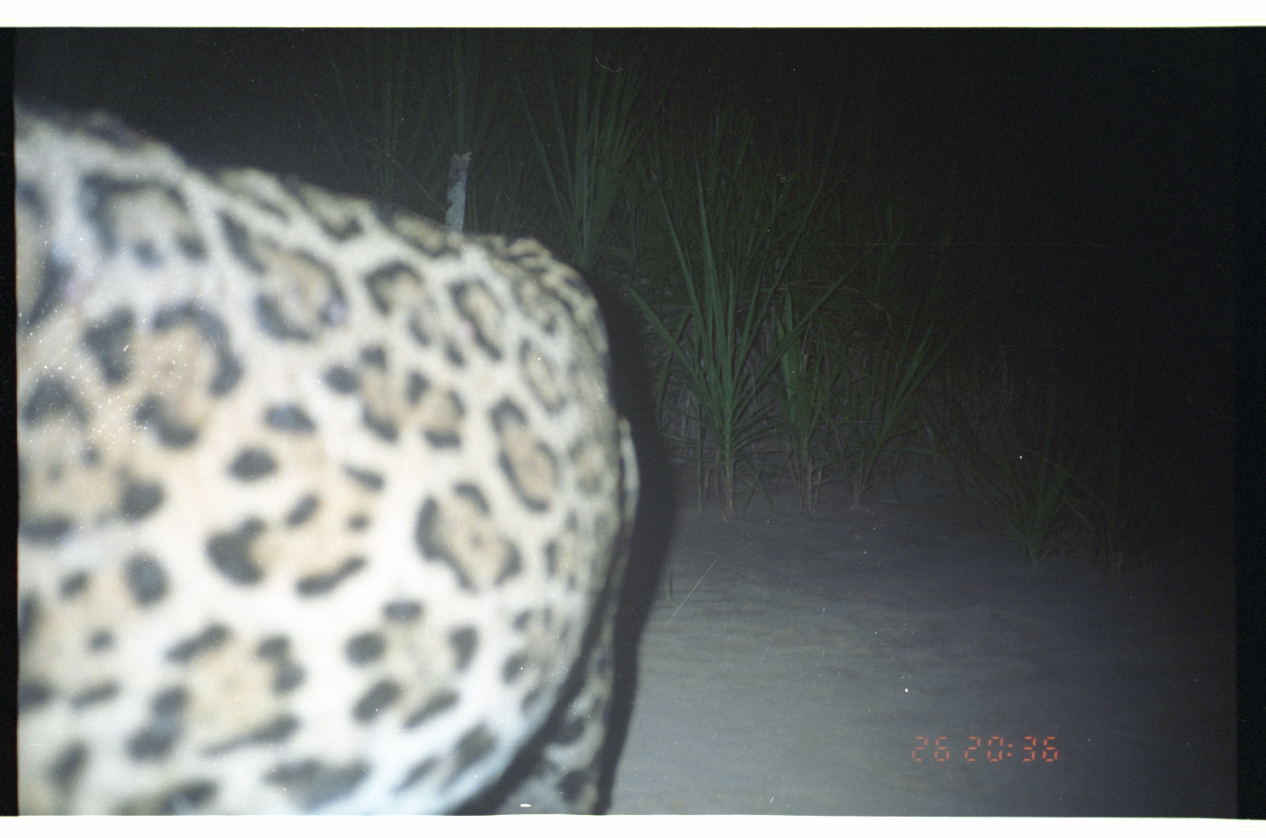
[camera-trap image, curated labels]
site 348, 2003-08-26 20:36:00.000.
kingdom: Animalia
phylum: Chordata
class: Mammalia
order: Carnivora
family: Felidae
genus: Panthera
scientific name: Panthera onca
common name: jaguar